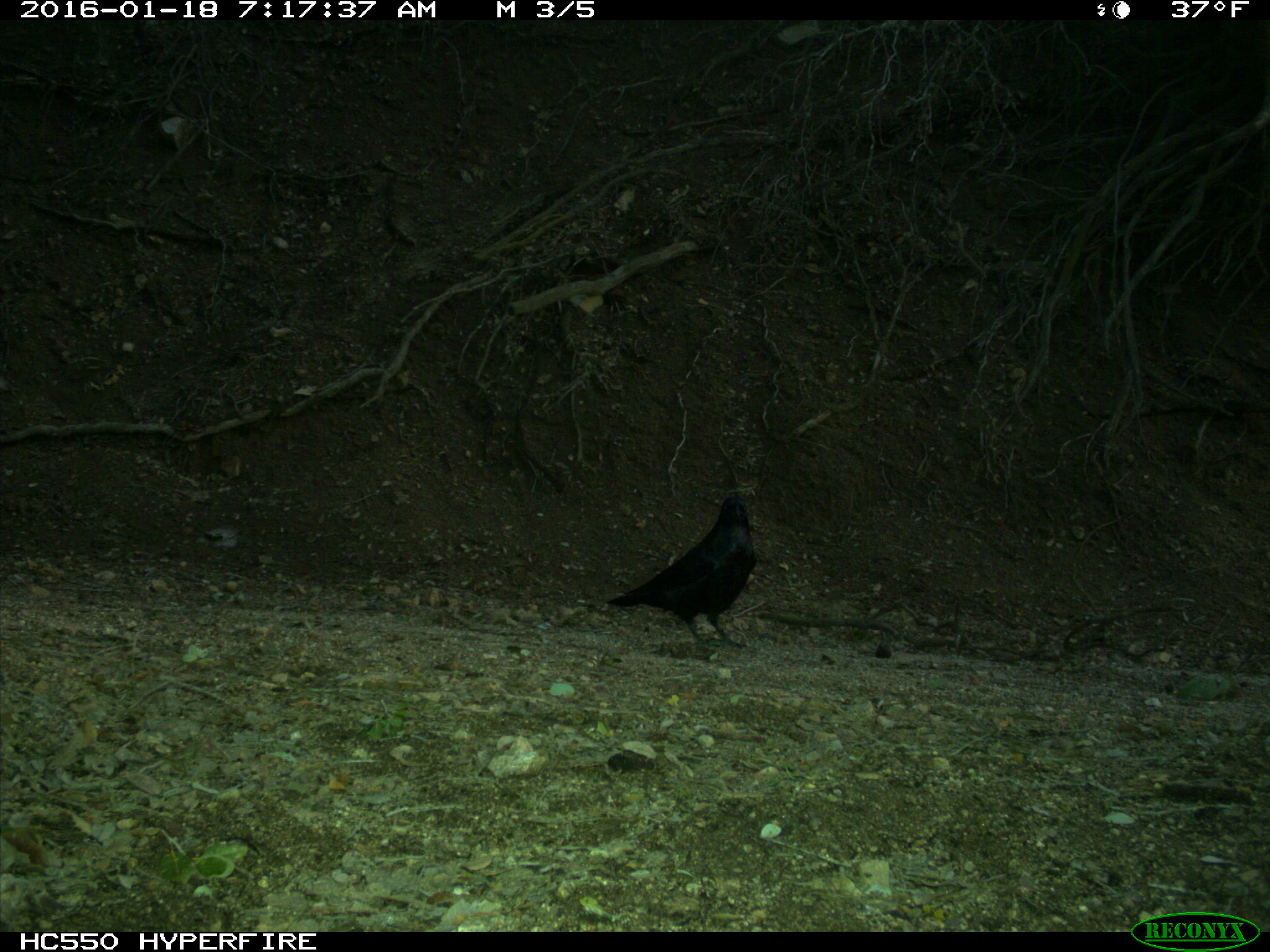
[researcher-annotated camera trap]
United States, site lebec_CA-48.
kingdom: Animalia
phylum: Chordata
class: Aves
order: Passeriformes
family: Corvidae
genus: Corvus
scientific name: Corvus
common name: crows and ravens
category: unidentified corvus